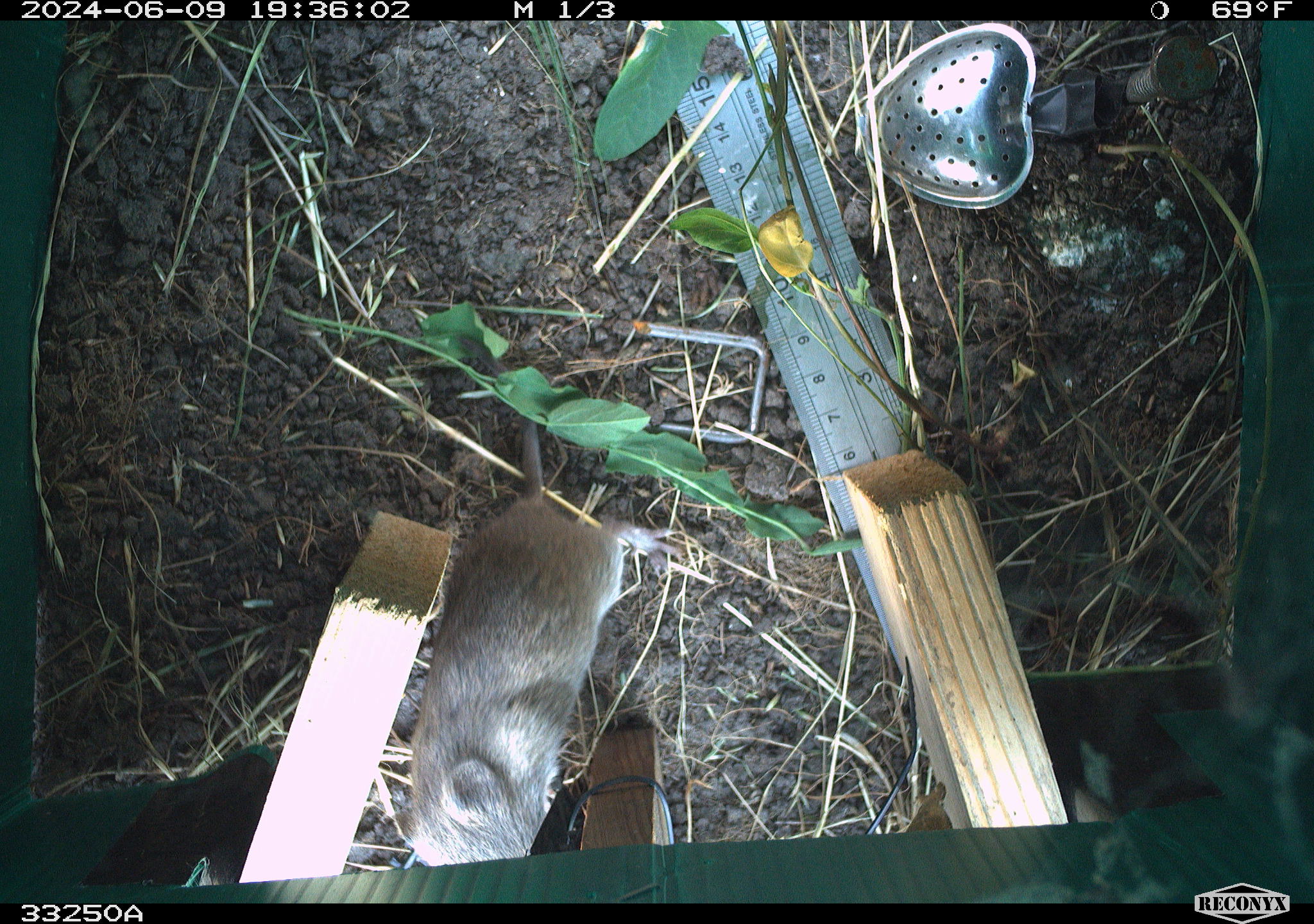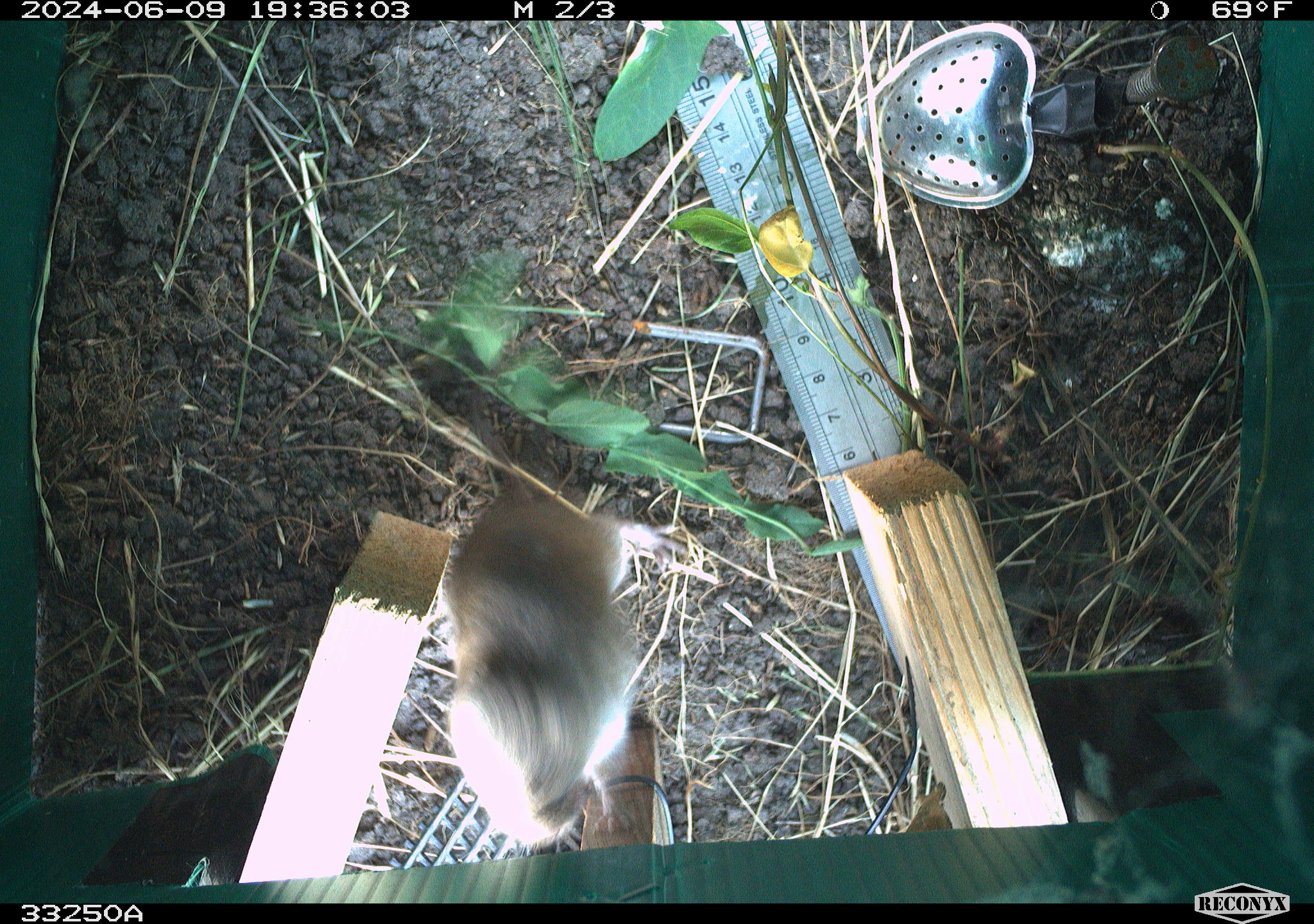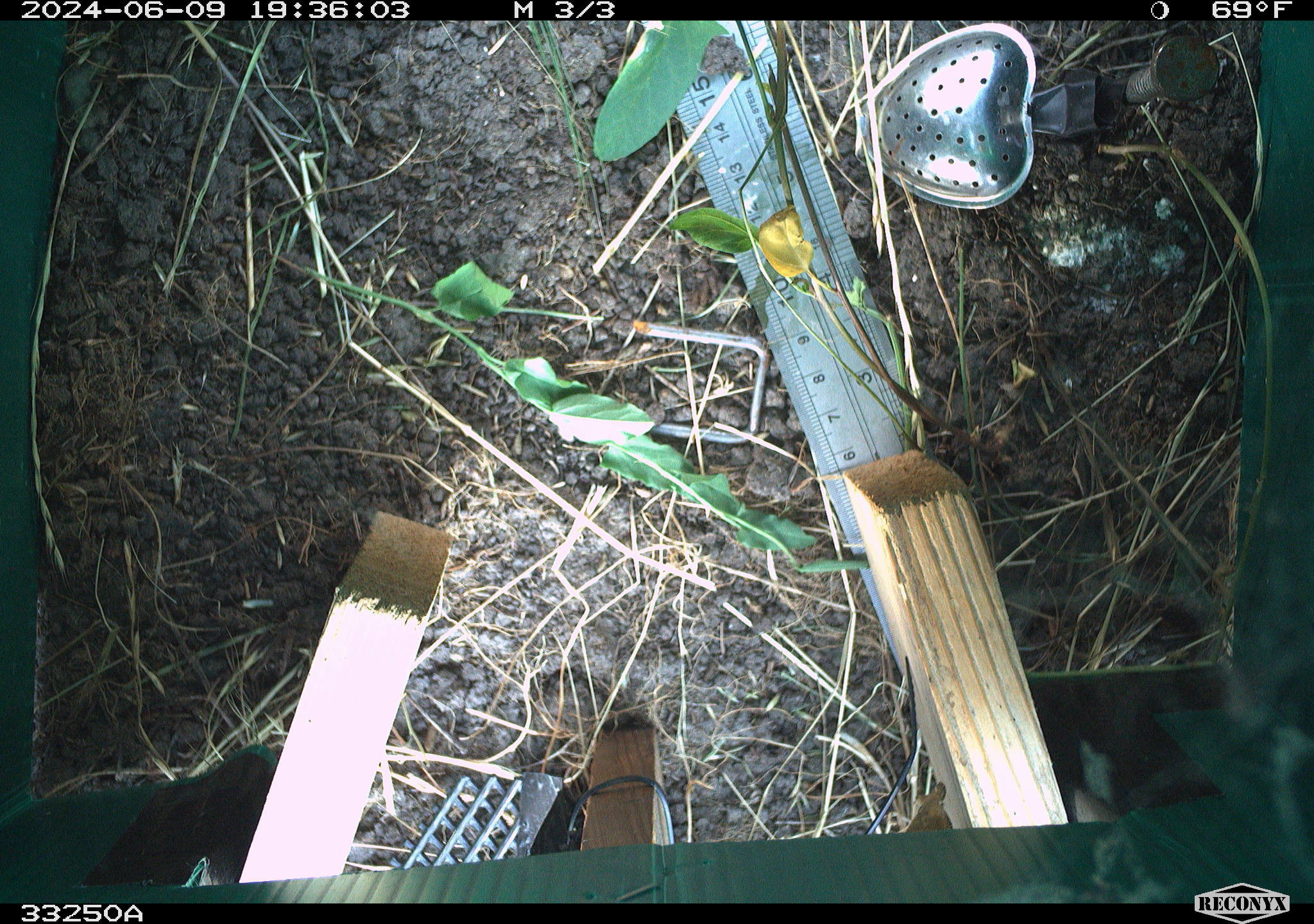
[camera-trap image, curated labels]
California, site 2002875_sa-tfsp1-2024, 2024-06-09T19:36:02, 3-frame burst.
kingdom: Animalia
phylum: Chordata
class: Mammalia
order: Rodentia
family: Cricetidae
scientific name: Arvicolinae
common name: voles, lemmings, and muskrats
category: arvicolinae subfamily